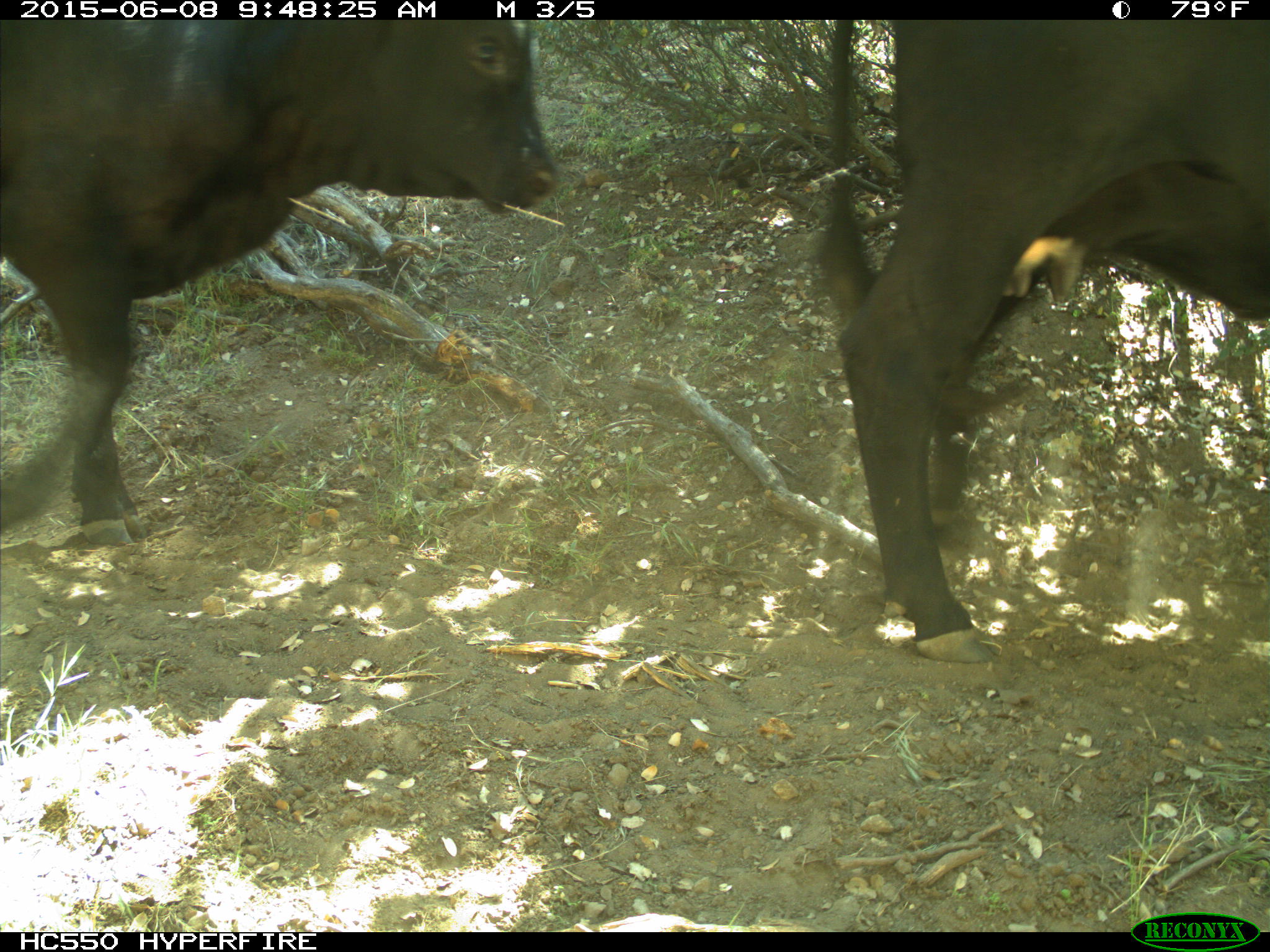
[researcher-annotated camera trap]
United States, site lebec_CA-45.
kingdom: Animalia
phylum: Chordata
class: Mammalia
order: Artiodactyla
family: Bovidae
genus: Bos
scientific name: Bos taurus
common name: domestic cow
Bos taurus (domestic cow).